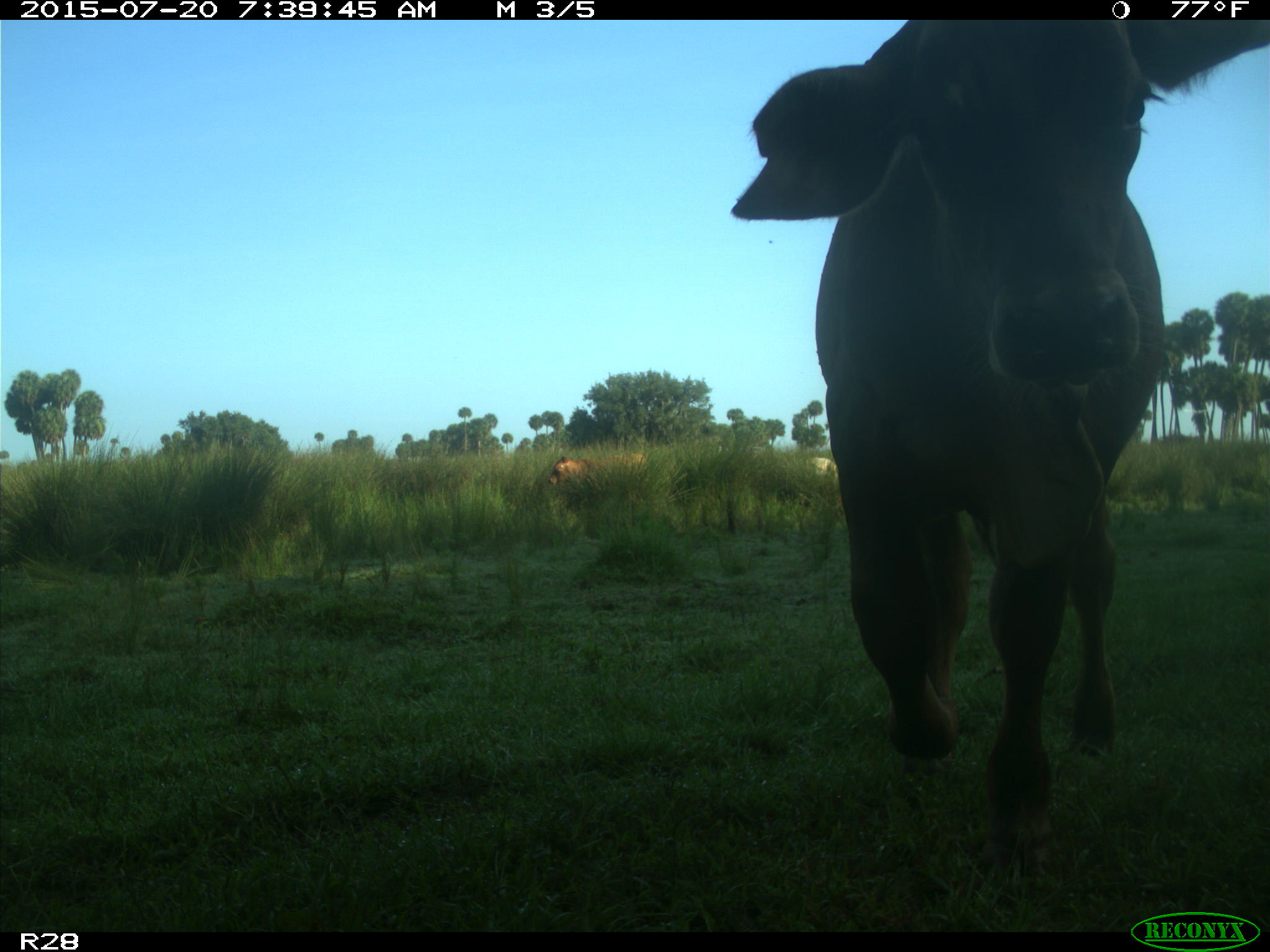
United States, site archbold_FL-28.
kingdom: Animalia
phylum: Chordata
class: Mammalia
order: Artiodactyla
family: Bovidae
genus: Bos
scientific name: Bos taurus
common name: domestic cow